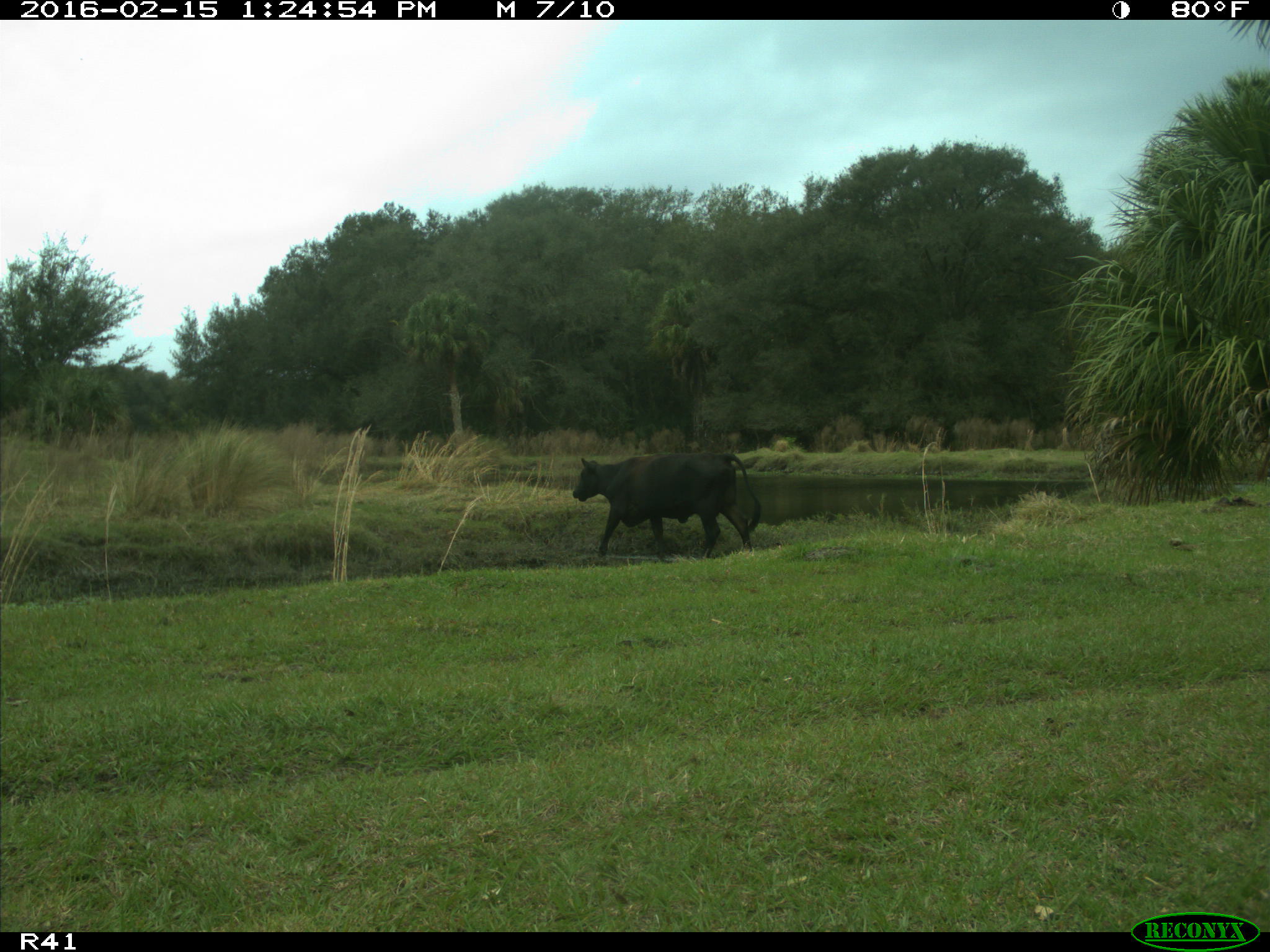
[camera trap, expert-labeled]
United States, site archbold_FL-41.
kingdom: Animalia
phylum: Chordata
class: Mammalia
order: Artiodactyla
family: Bovidae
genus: Bos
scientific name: Bos taurus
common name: domestic cow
Bos taurus (domestic cow).